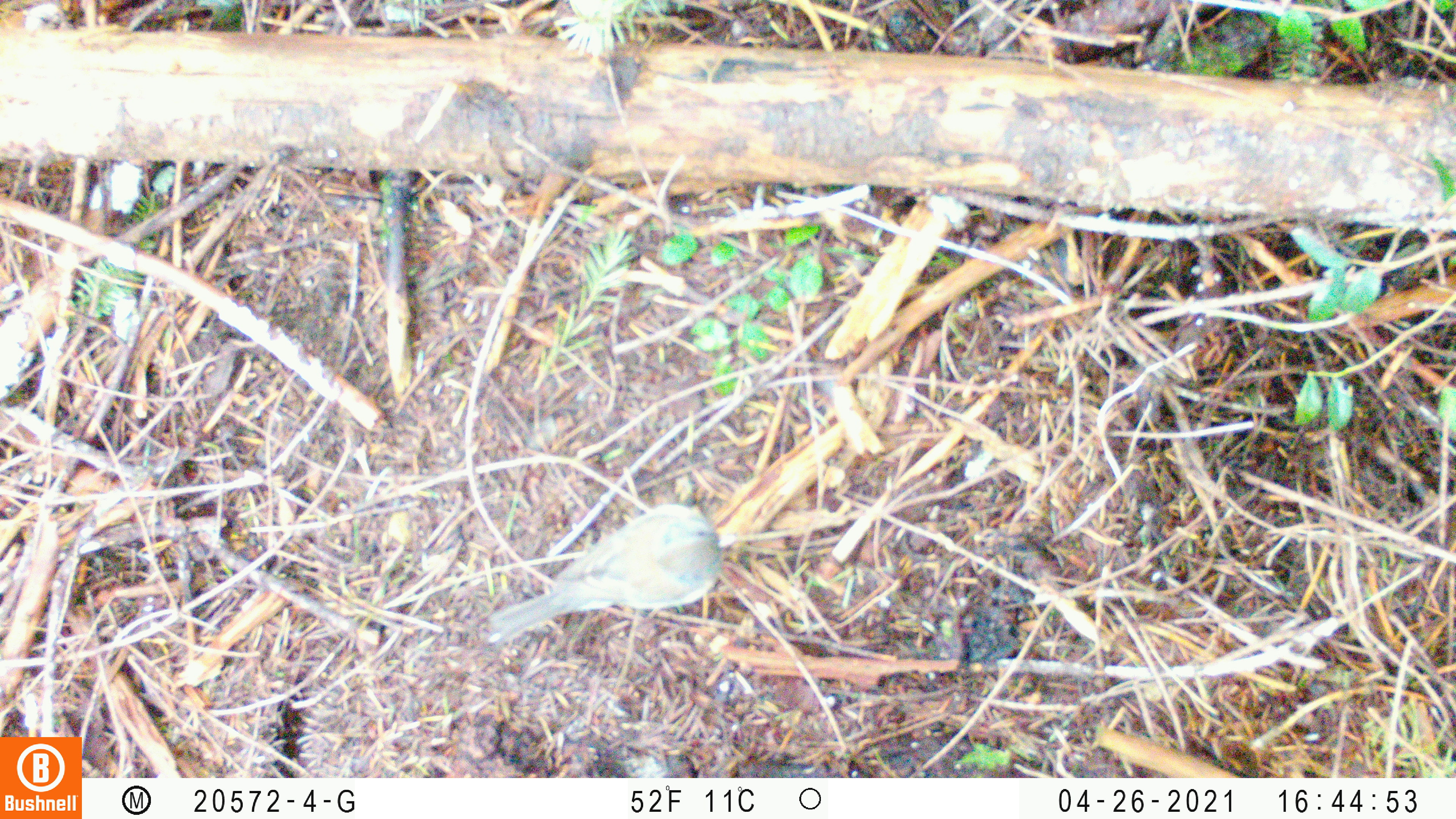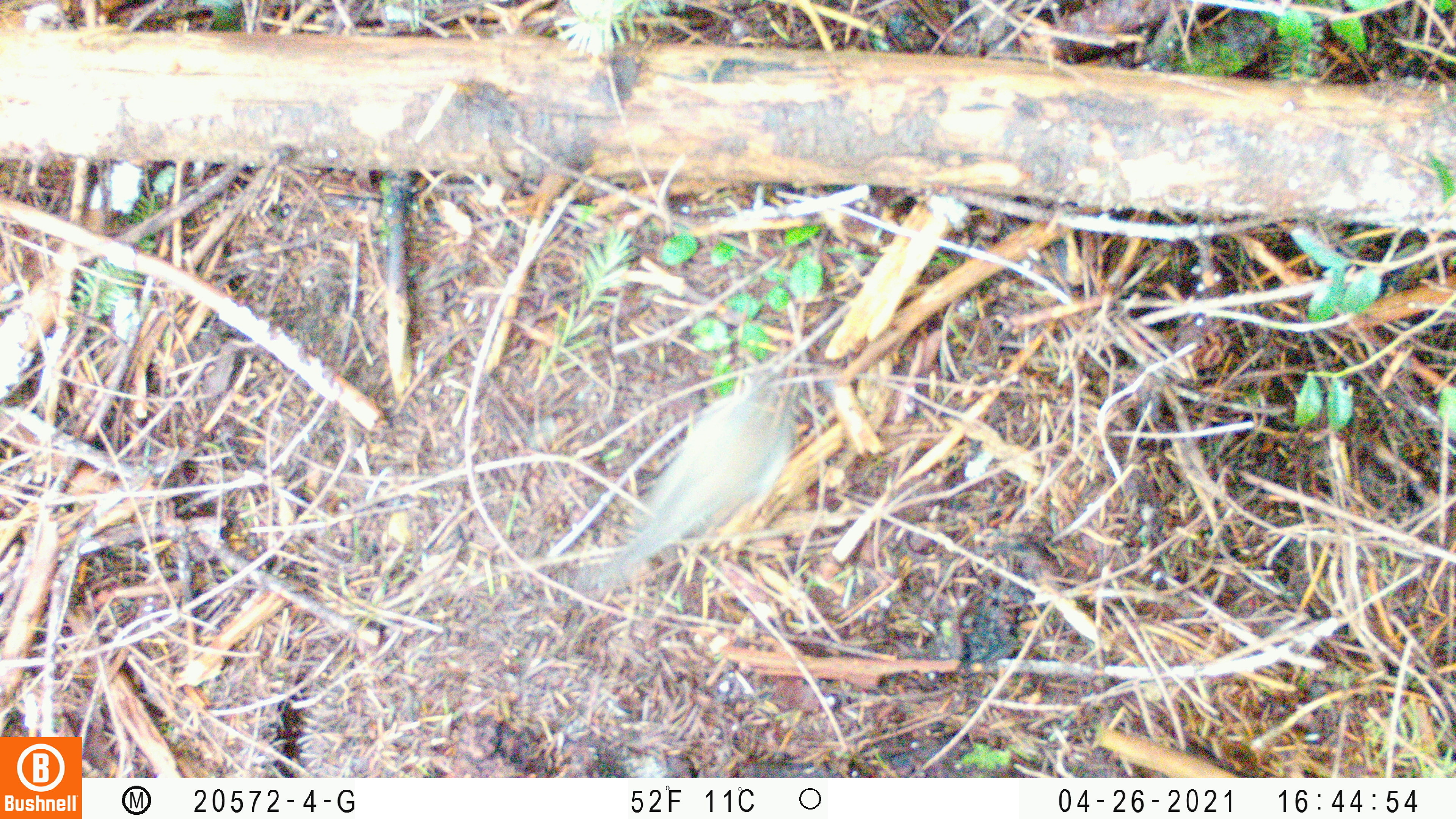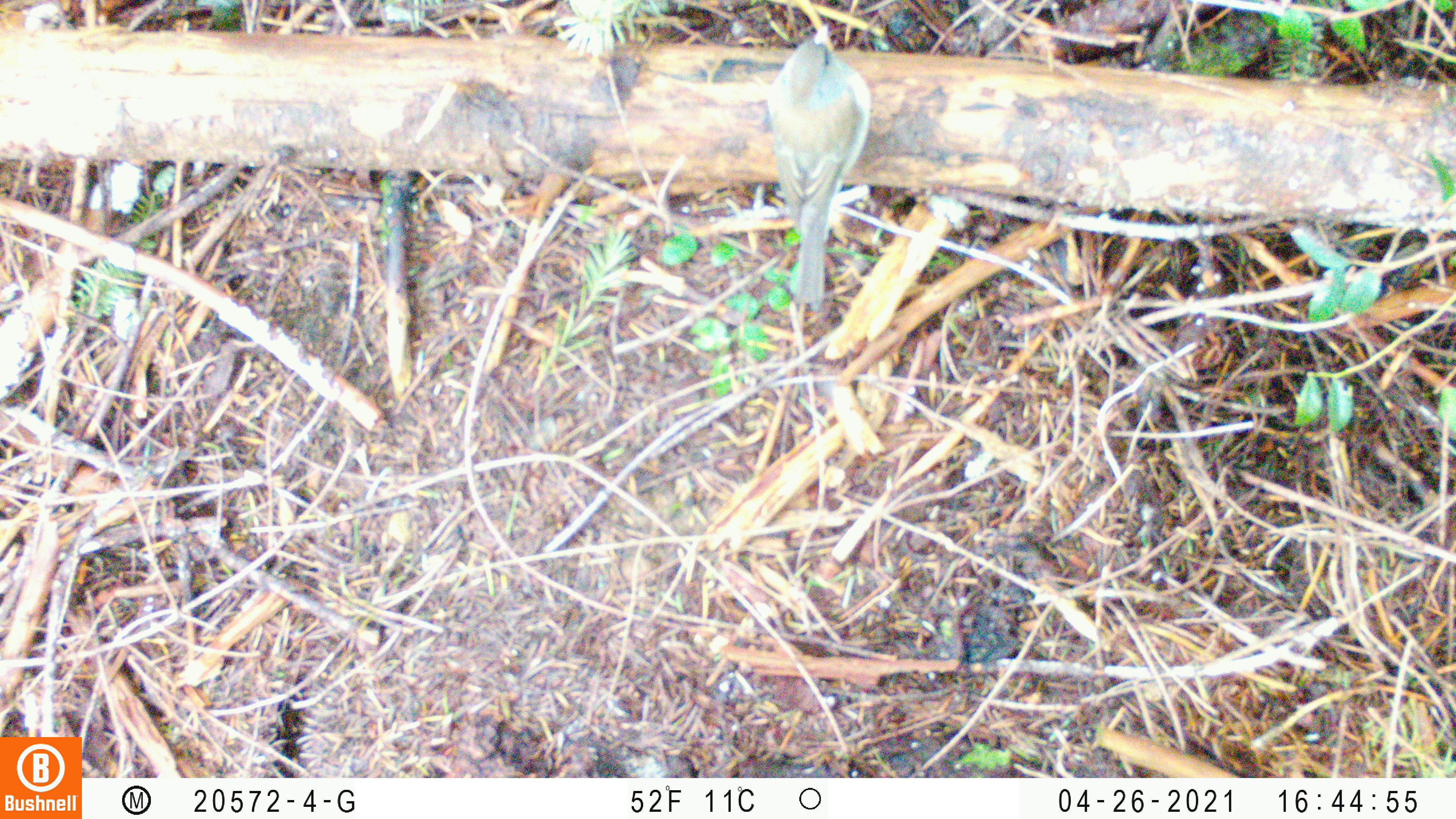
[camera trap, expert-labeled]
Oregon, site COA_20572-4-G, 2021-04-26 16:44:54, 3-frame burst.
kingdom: Animalia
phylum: Chordata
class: Aves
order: Passeriformes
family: Passerellidae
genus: Junco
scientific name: Junco hyemalis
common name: dark-eyed junco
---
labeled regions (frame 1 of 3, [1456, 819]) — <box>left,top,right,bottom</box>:
dark-eyed junco: <box>480,491,737,654</box>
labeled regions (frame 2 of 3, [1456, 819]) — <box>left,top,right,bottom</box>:
dark-eyed junco: <box>597,371,808,594</box>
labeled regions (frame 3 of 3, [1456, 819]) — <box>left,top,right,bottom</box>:
dark-eyed junco: <box>761,20,878,308</box>